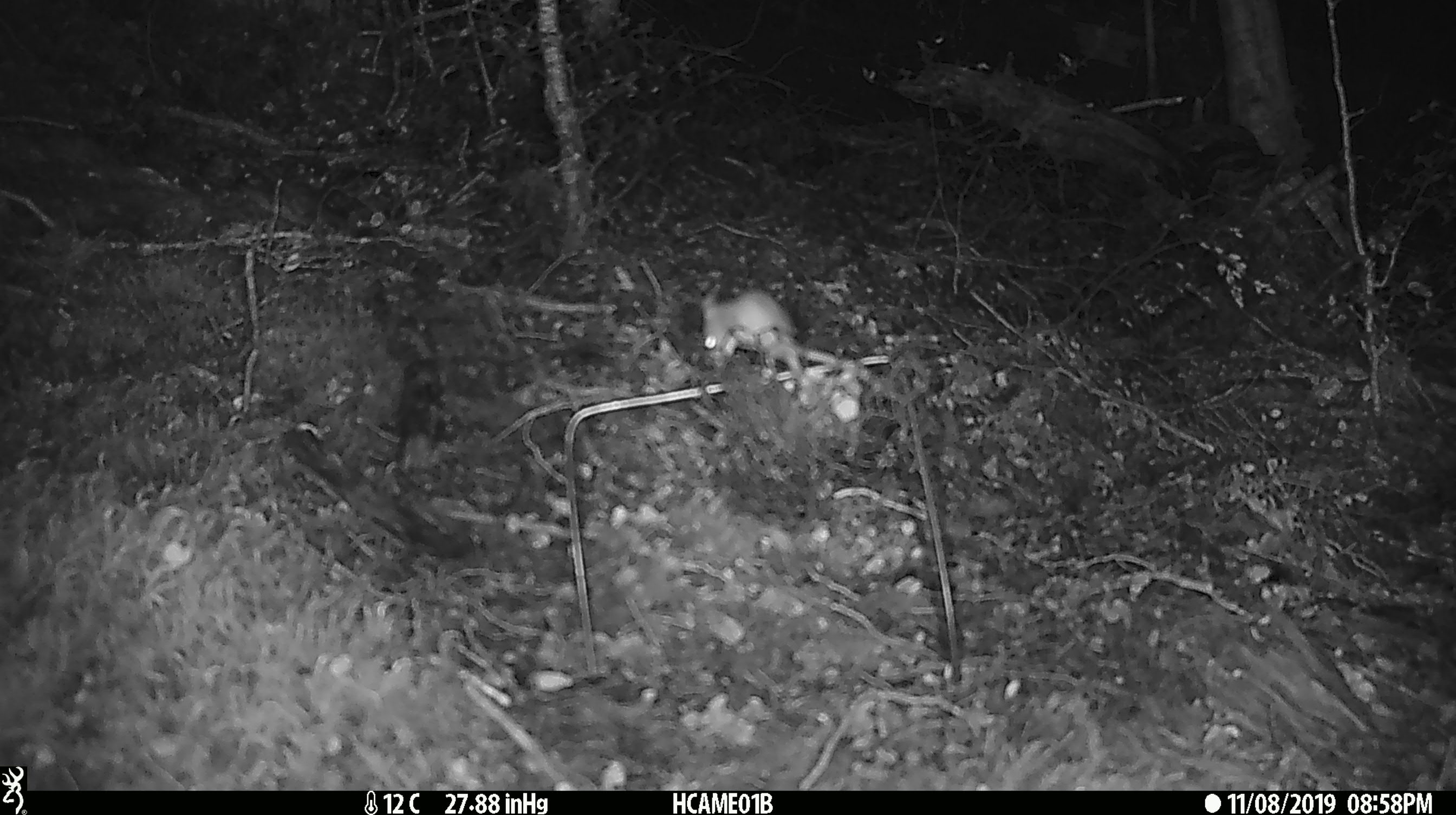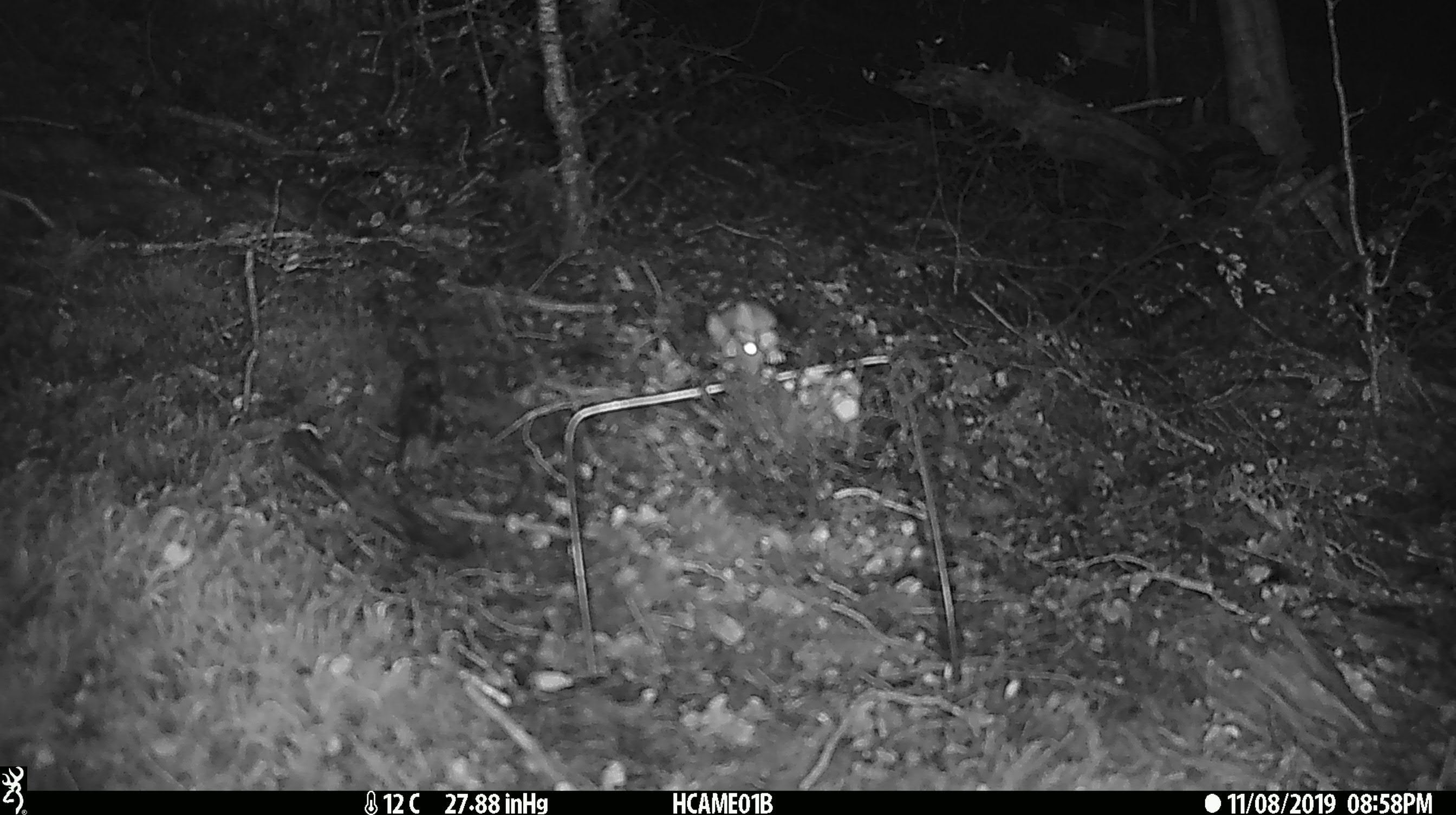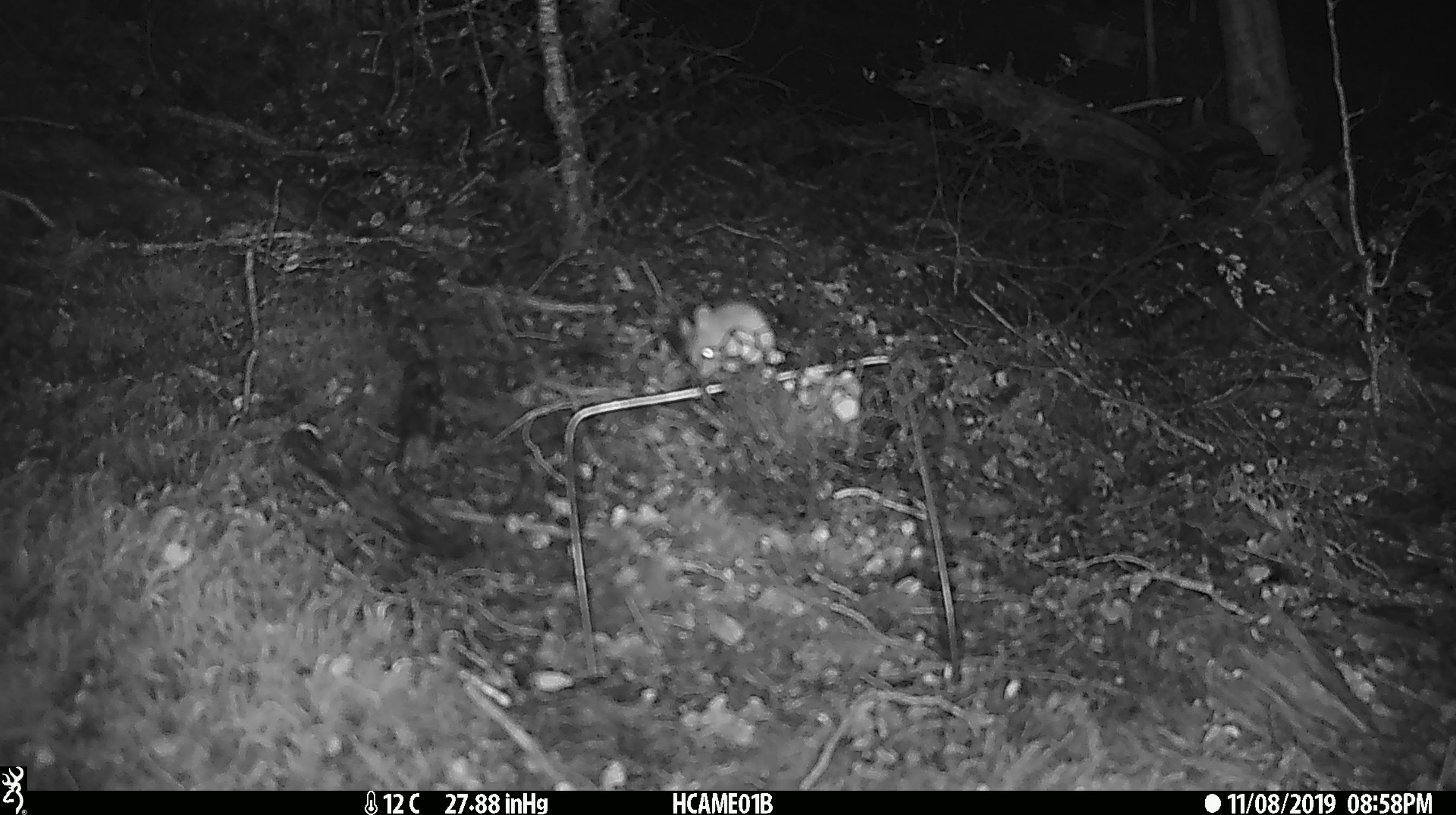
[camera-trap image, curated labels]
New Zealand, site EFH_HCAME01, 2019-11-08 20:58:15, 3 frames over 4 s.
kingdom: Animalia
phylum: Chordata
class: Mammalia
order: Rodentia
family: Muridae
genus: Mus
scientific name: Mus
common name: mouse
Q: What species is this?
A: Mouse (Mus).